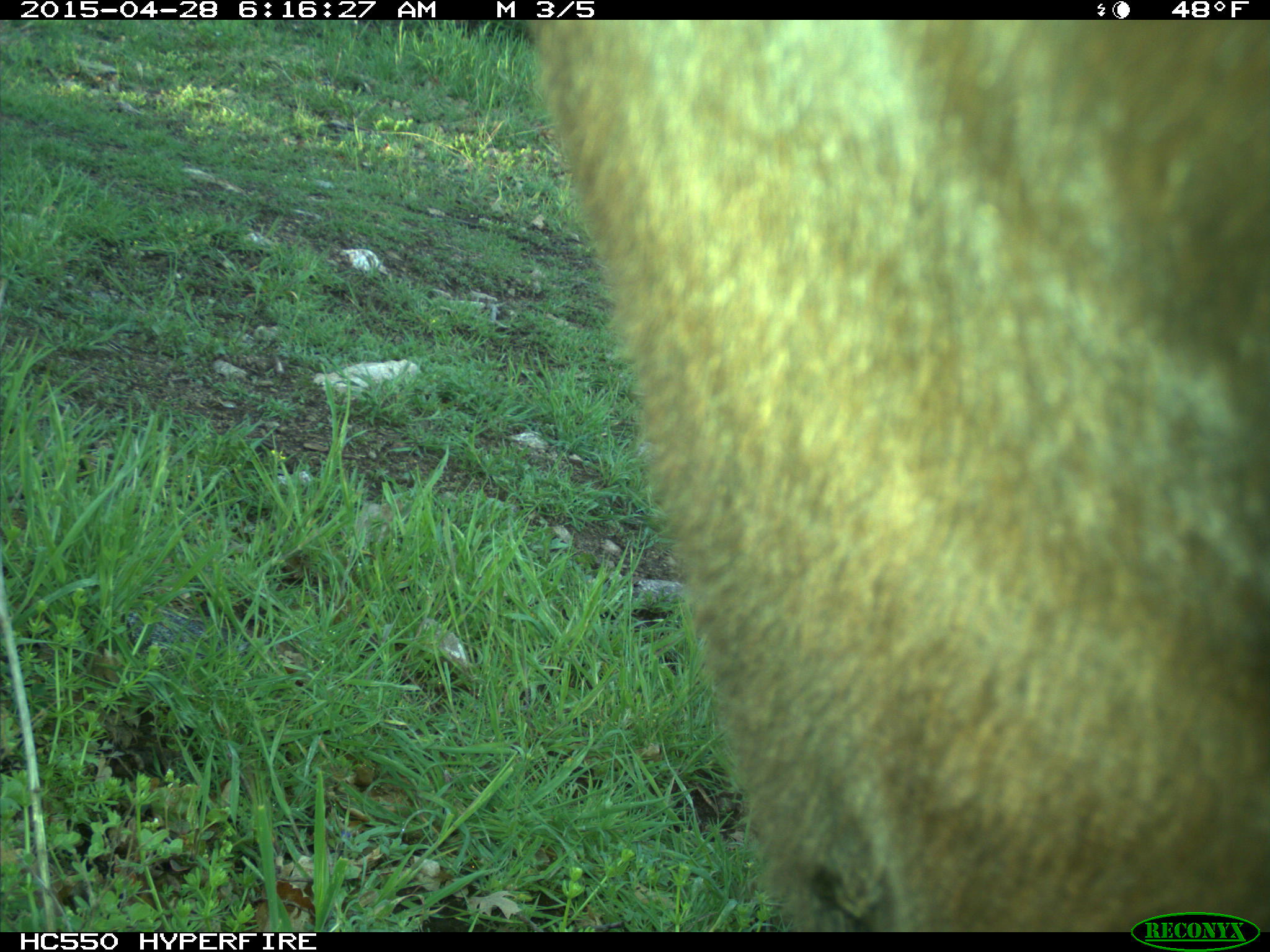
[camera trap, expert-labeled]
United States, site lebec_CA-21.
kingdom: Animalia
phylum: Chordata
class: Mammalia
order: Artiodactyla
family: Bovidae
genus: Bos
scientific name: Bos taurus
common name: domestic cow